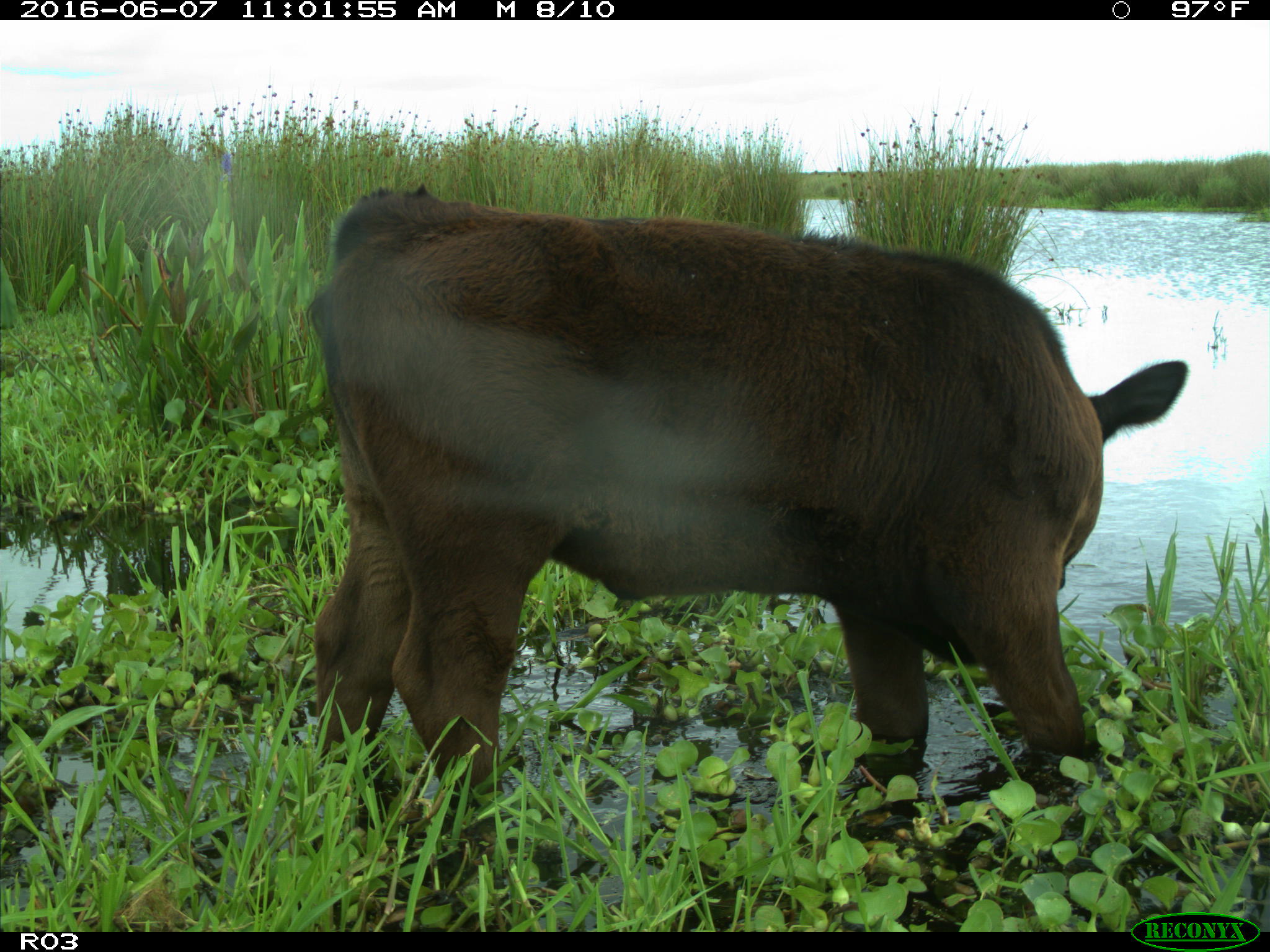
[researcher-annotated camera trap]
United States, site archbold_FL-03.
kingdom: Animalia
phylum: Chordata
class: Mammalia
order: Artiodactyla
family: Bovidae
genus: Bos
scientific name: Bos taurus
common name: domestic cow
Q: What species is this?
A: Bos taurus (domestic cow).